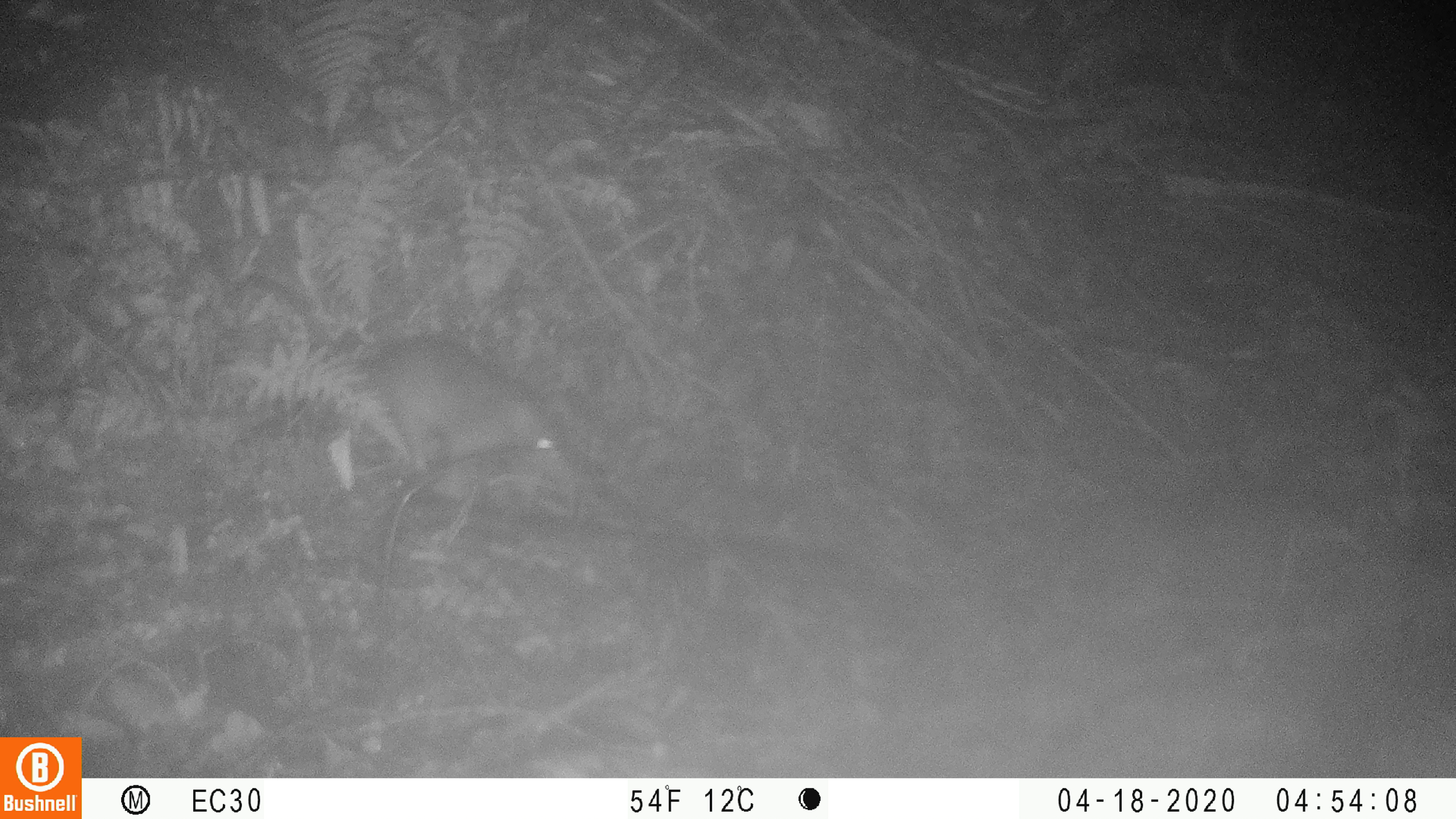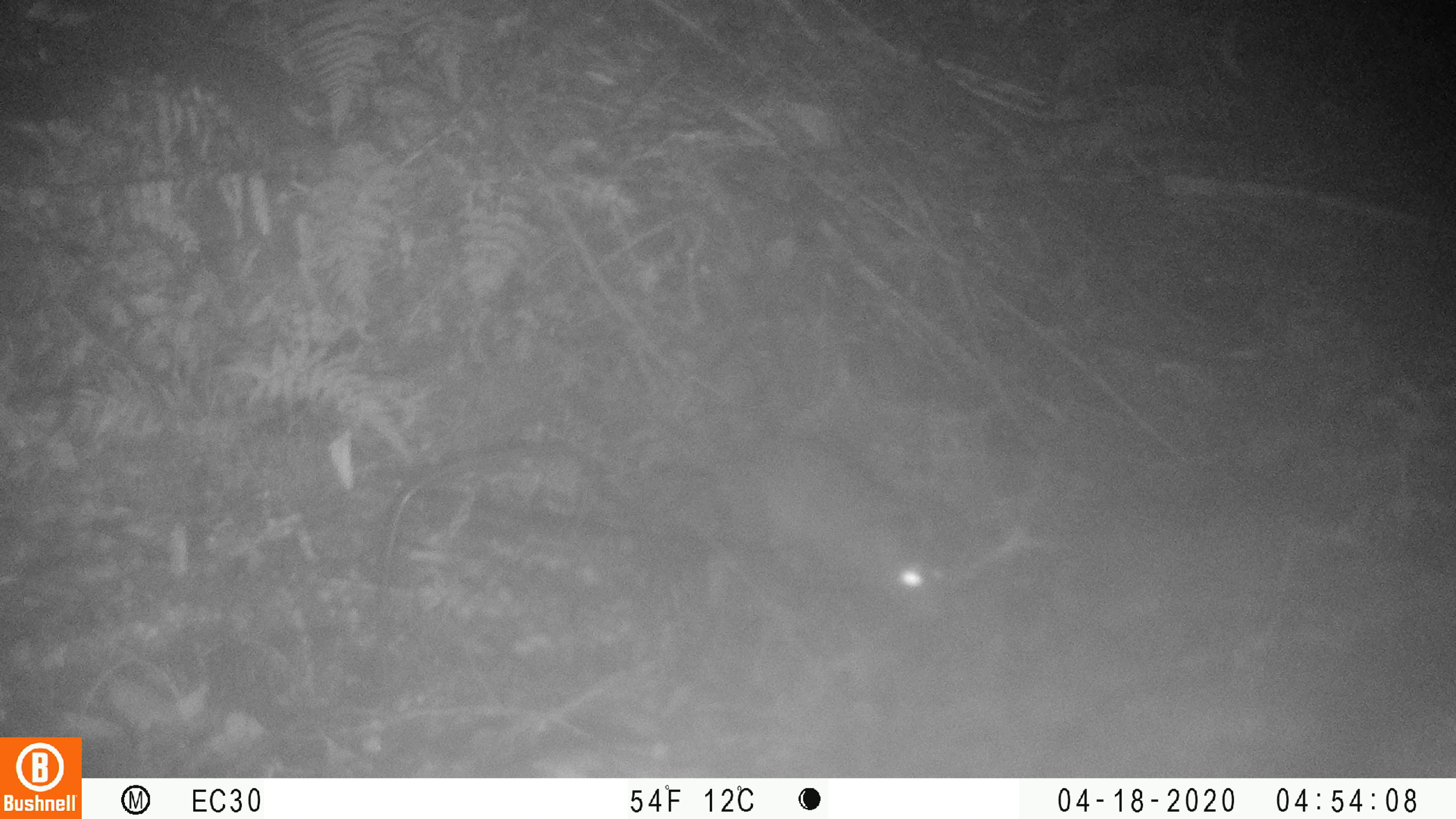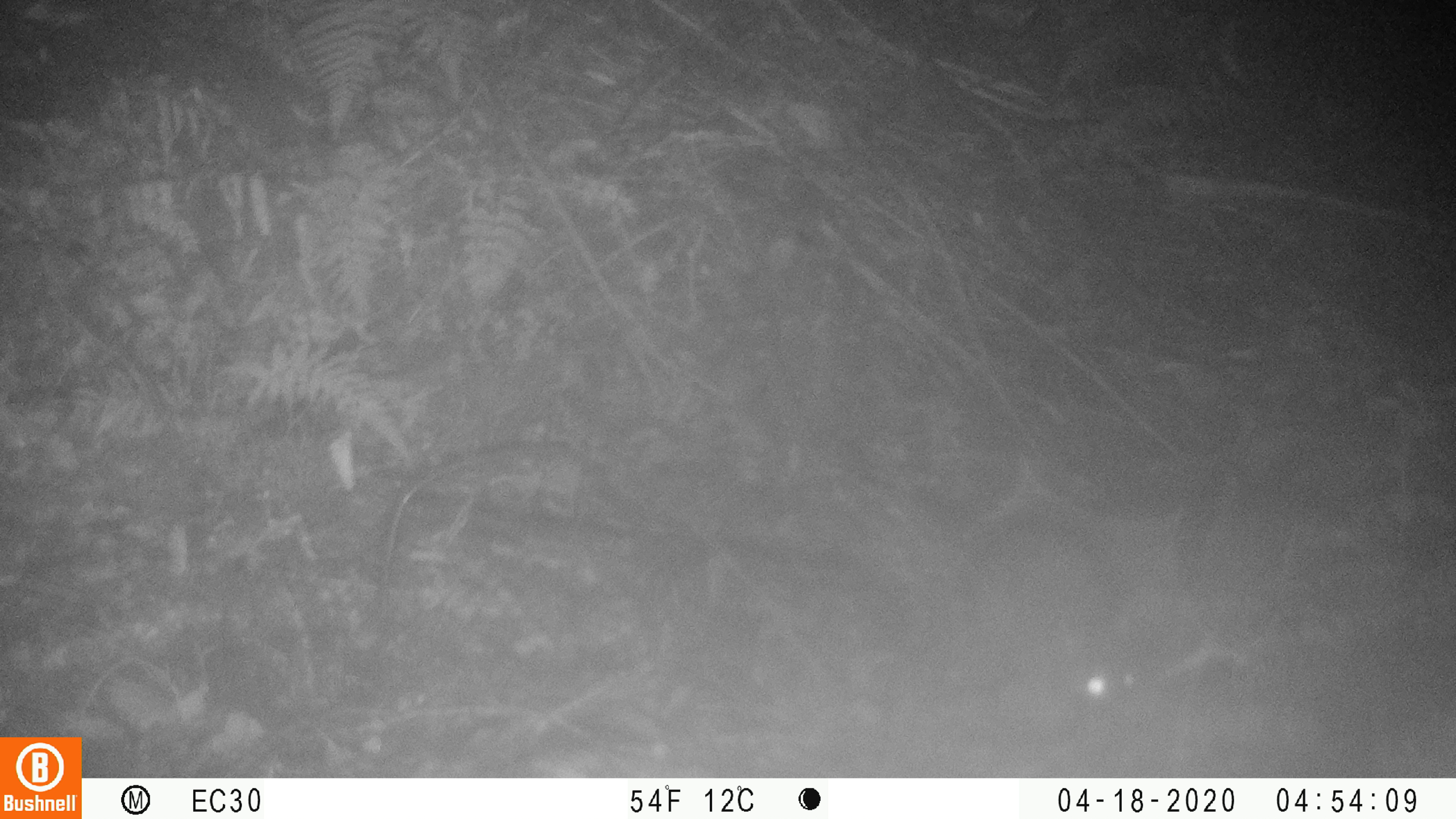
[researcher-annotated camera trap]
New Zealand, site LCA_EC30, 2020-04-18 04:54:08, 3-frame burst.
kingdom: Animalia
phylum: Chordata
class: Mammalia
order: Rodentia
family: Muridae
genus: Rattus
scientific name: Rattus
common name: rat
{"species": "rat (Rattus)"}